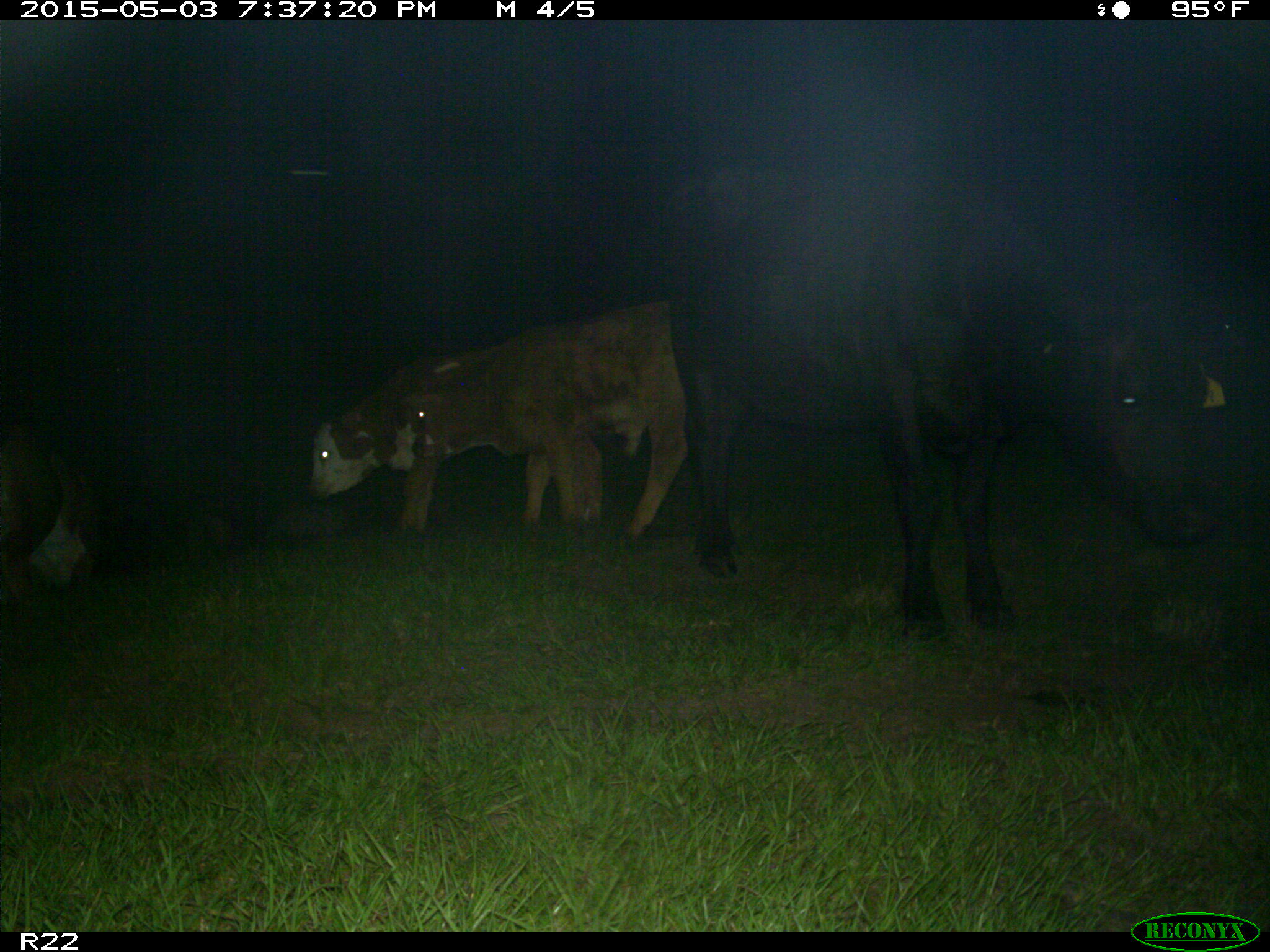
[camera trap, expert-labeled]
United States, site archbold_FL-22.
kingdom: Animalia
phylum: Chordata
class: Mammalia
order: Artiodactyla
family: Bovidae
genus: Bos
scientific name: Bos taurus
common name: domestic cow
Bos taurus (domestic cow).